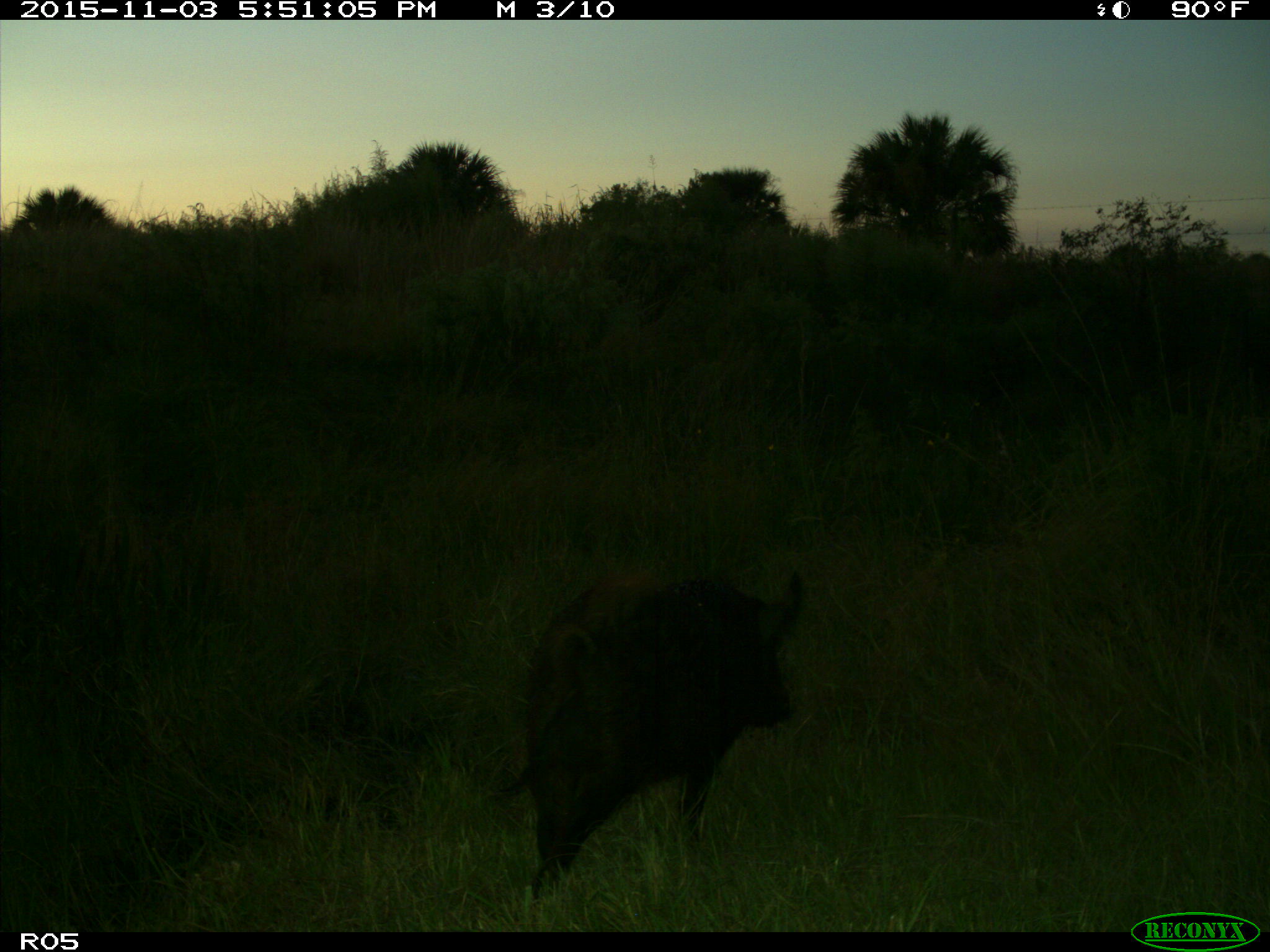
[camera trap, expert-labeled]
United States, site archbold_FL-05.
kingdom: Animalia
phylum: Chordata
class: Mammalia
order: Artiodactyla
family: Suidae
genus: Sus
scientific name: Sus scrofa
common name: wild boar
Sus scrofa (wild boar).